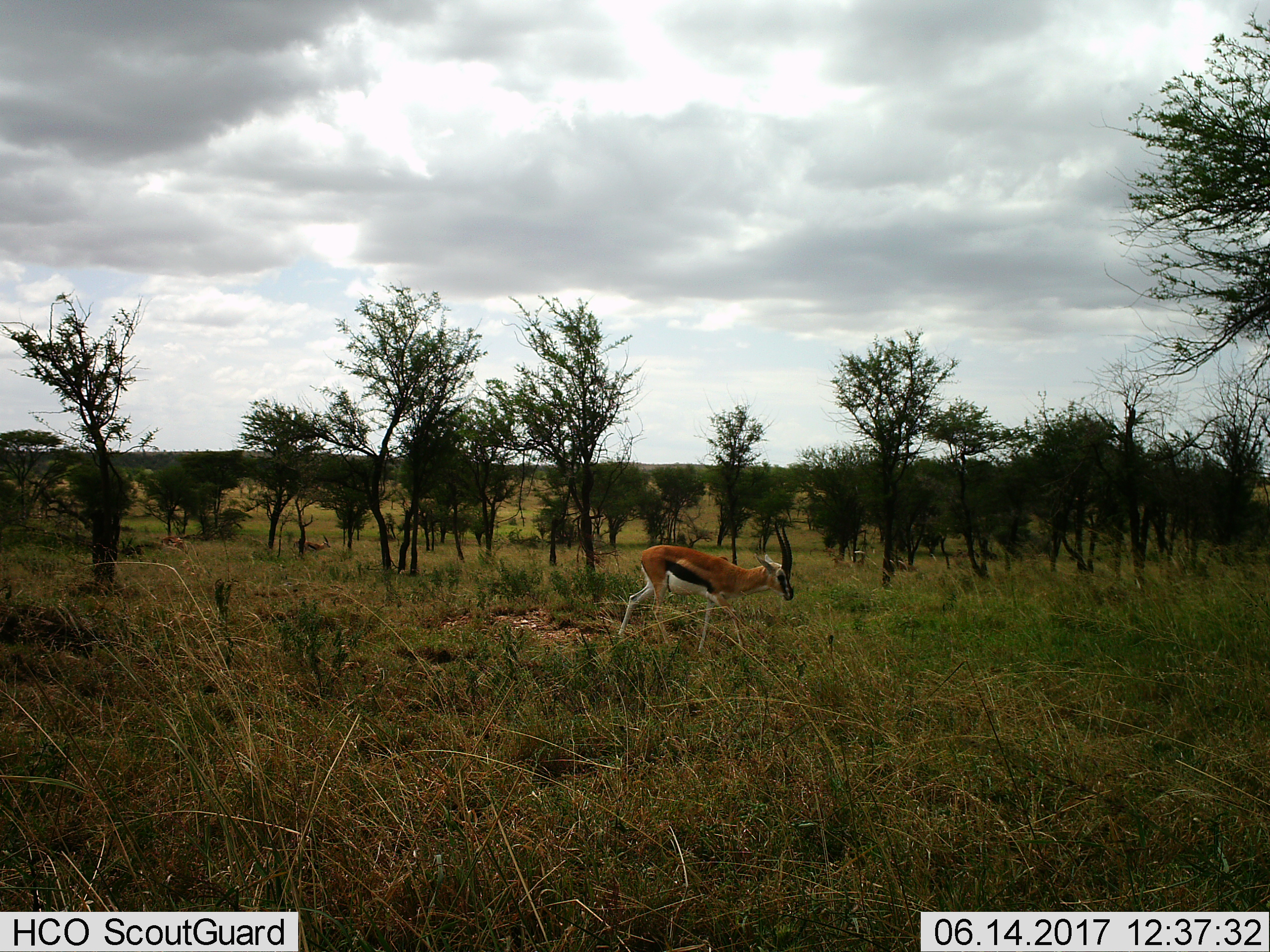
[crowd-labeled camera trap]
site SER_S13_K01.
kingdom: Animalia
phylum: Chordata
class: Mammalia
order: Artiodactyla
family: Bovidae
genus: Eudorcas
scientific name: Eudorcas thomsonii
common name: thomson's gazelle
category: gazellethomsons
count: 1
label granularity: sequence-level